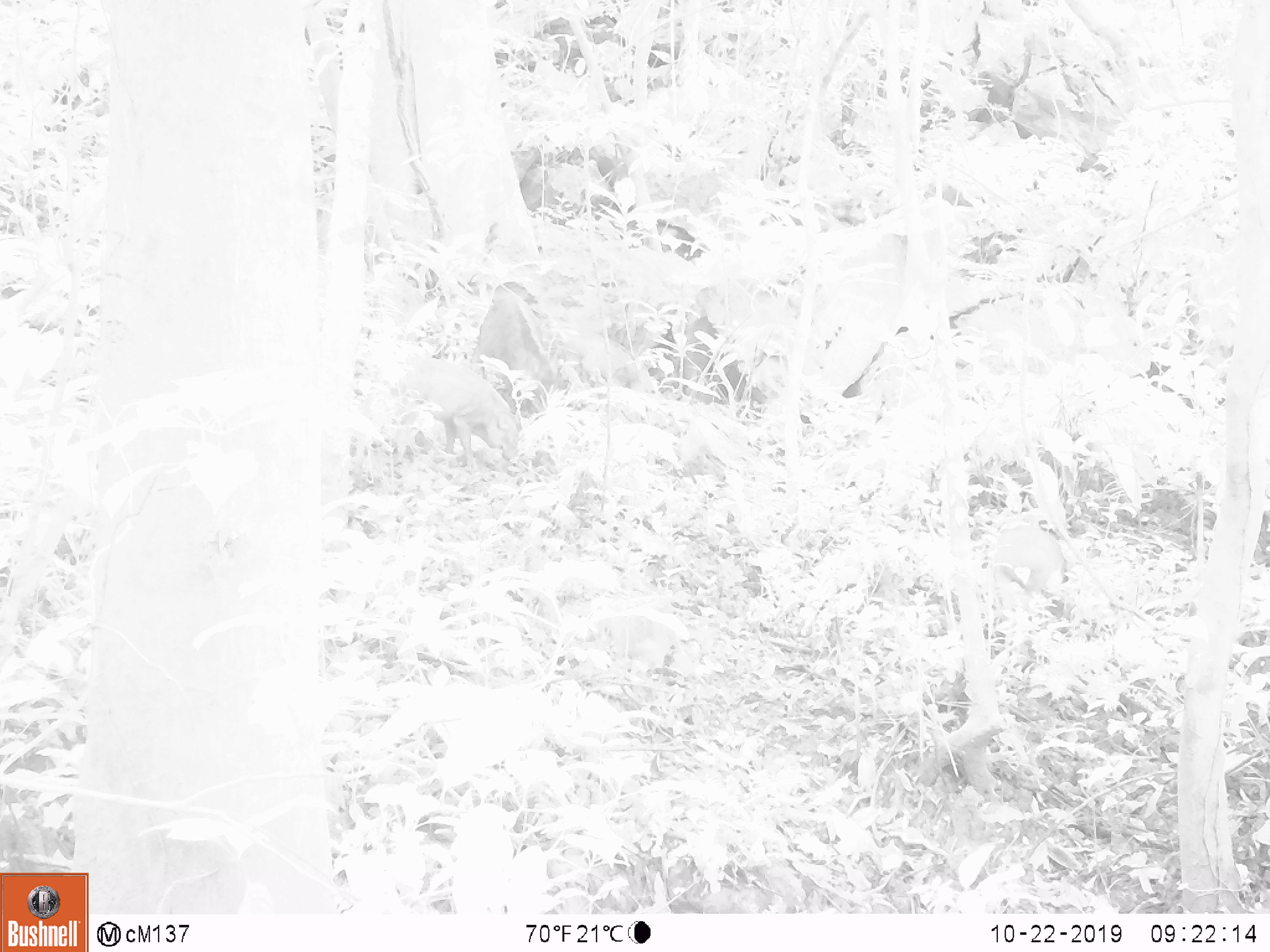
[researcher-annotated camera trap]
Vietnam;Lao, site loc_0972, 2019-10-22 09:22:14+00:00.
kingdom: Animalia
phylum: Chordata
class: Mammalia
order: Artiodactyla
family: Suidae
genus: Sus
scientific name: Sus scrofa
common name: eurasian wild pig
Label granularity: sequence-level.